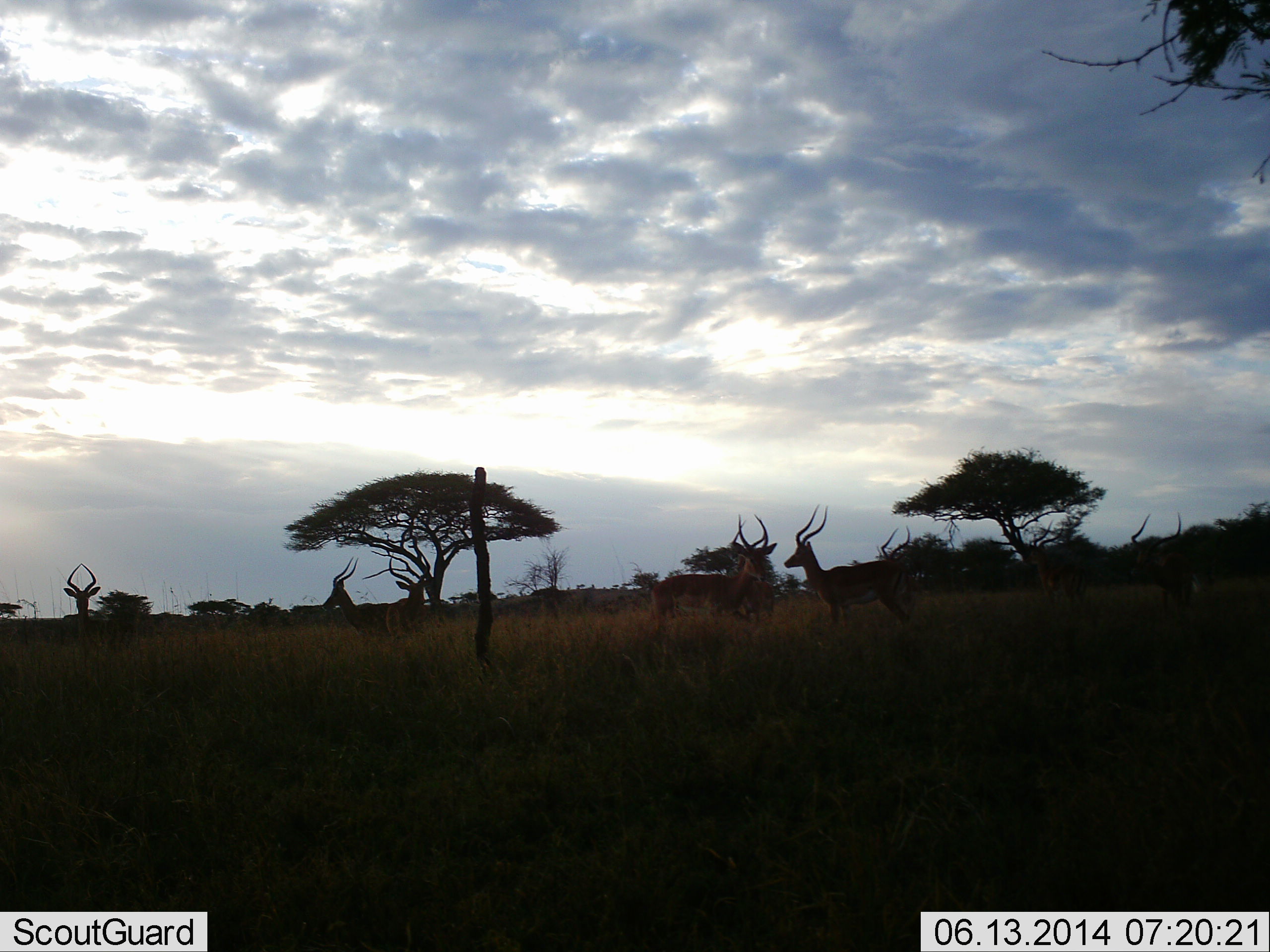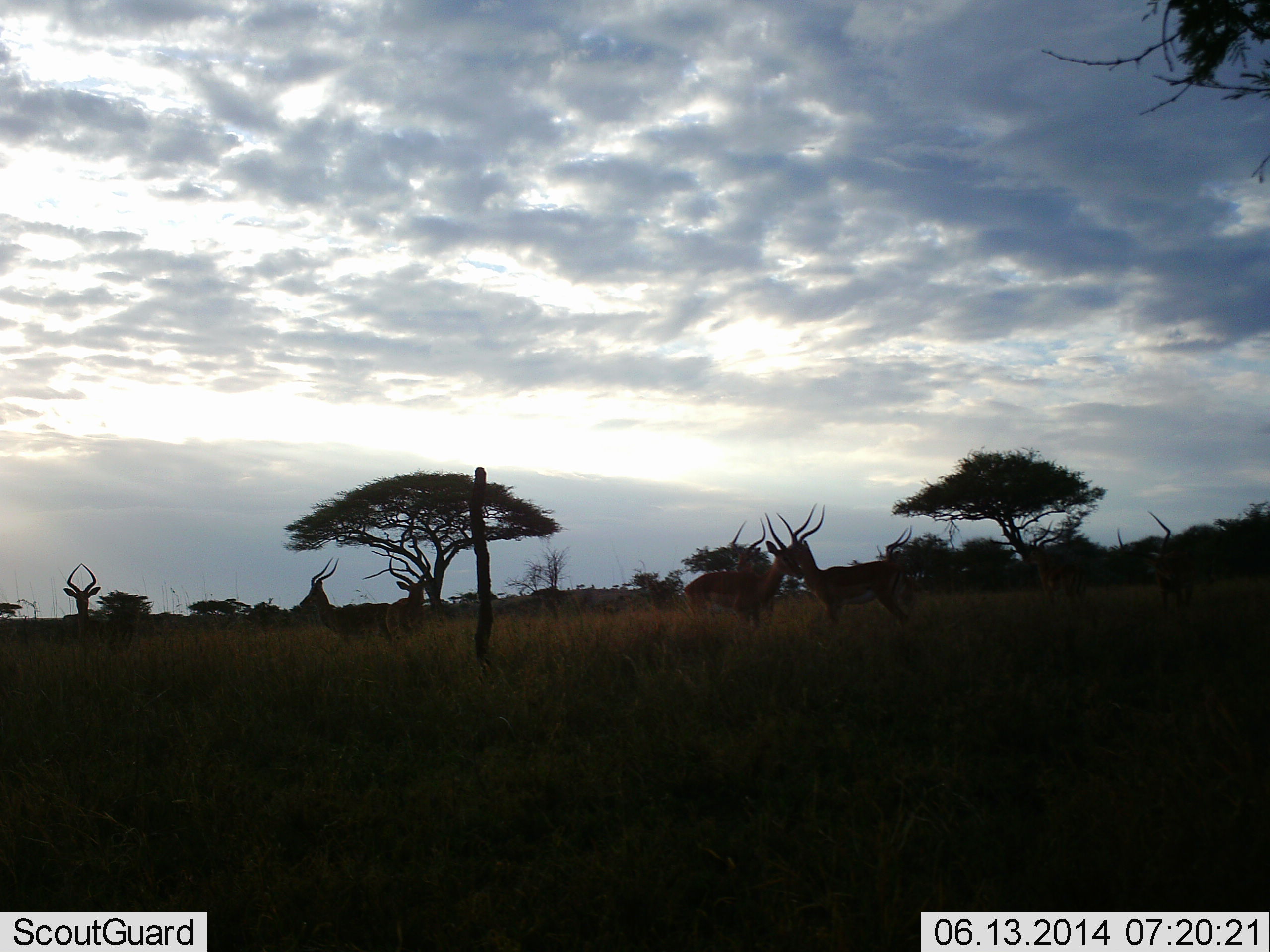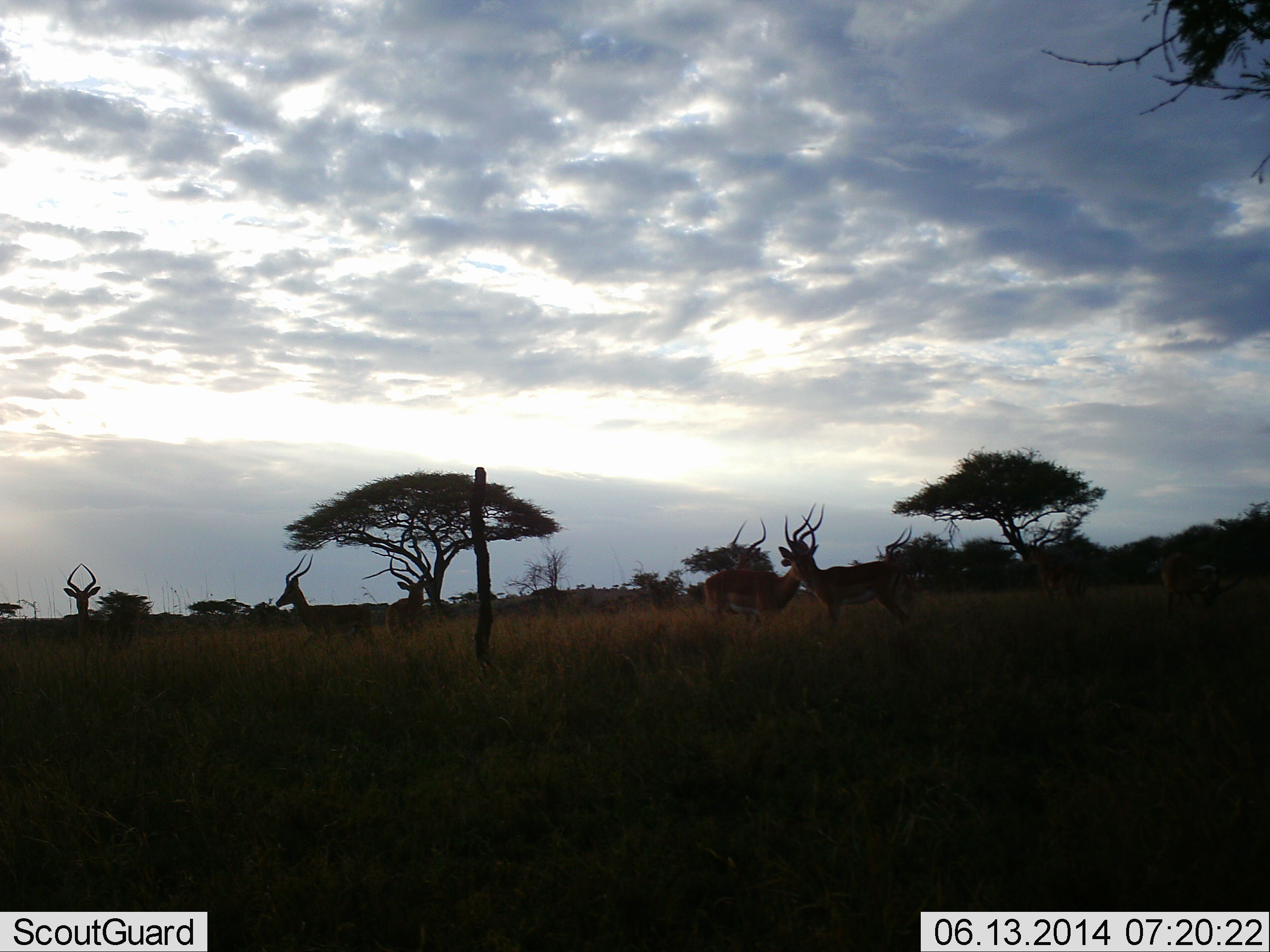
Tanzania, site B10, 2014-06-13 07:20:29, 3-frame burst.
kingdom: Animalia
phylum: Chordata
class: Mammalia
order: Artiodactyla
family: Bovidae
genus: Aepyceros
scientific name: Aepyceros melampus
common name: impala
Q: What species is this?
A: Impala (Aepyceros melampus).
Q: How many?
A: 8.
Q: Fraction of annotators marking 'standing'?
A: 90%.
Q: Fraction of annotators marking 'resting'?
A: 0%.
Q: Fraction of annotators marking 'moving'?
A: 40%.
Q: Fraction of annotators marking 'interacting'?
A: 20%.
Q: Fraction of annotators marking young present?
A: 0%.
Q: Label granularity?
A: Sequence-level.